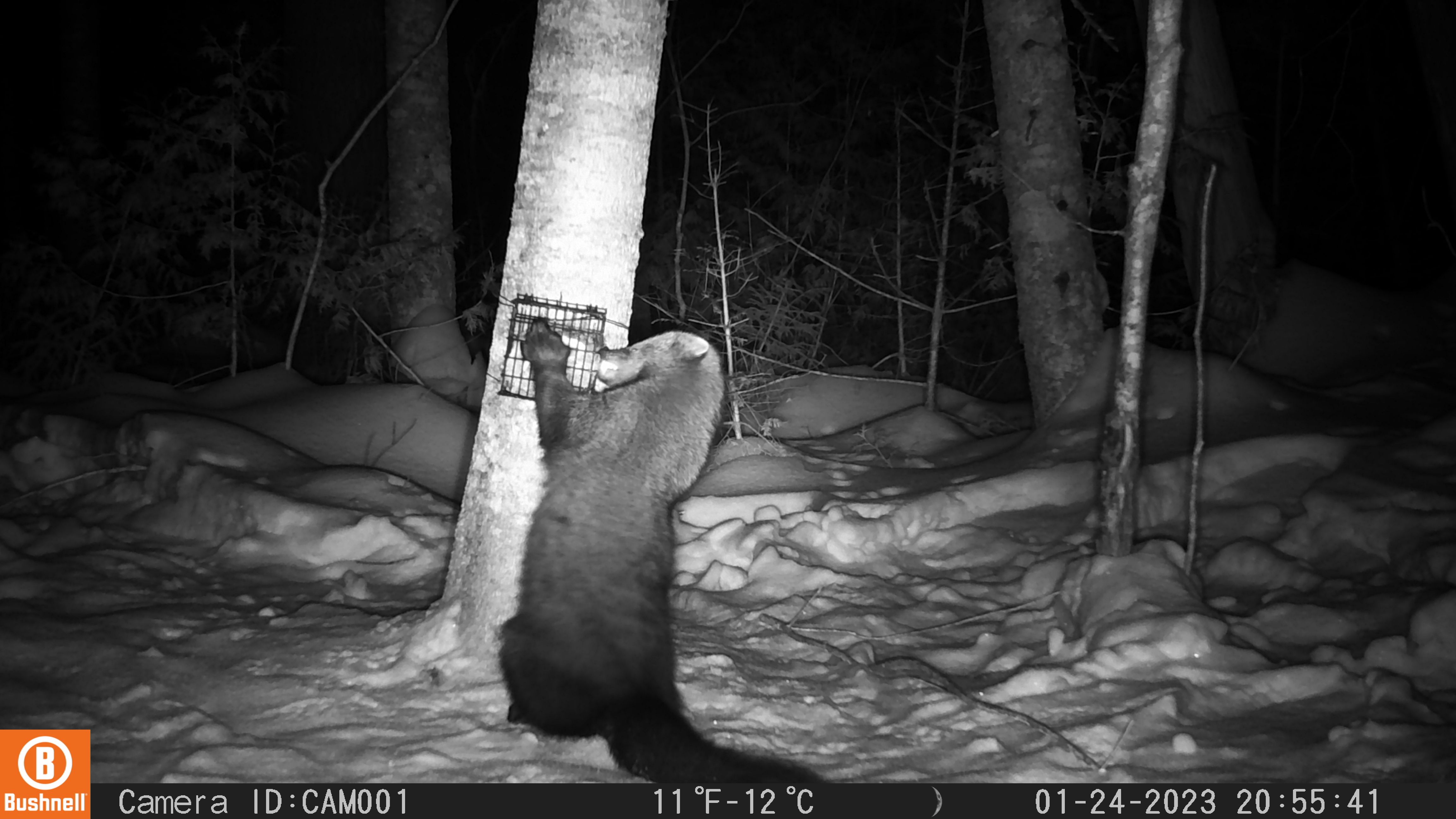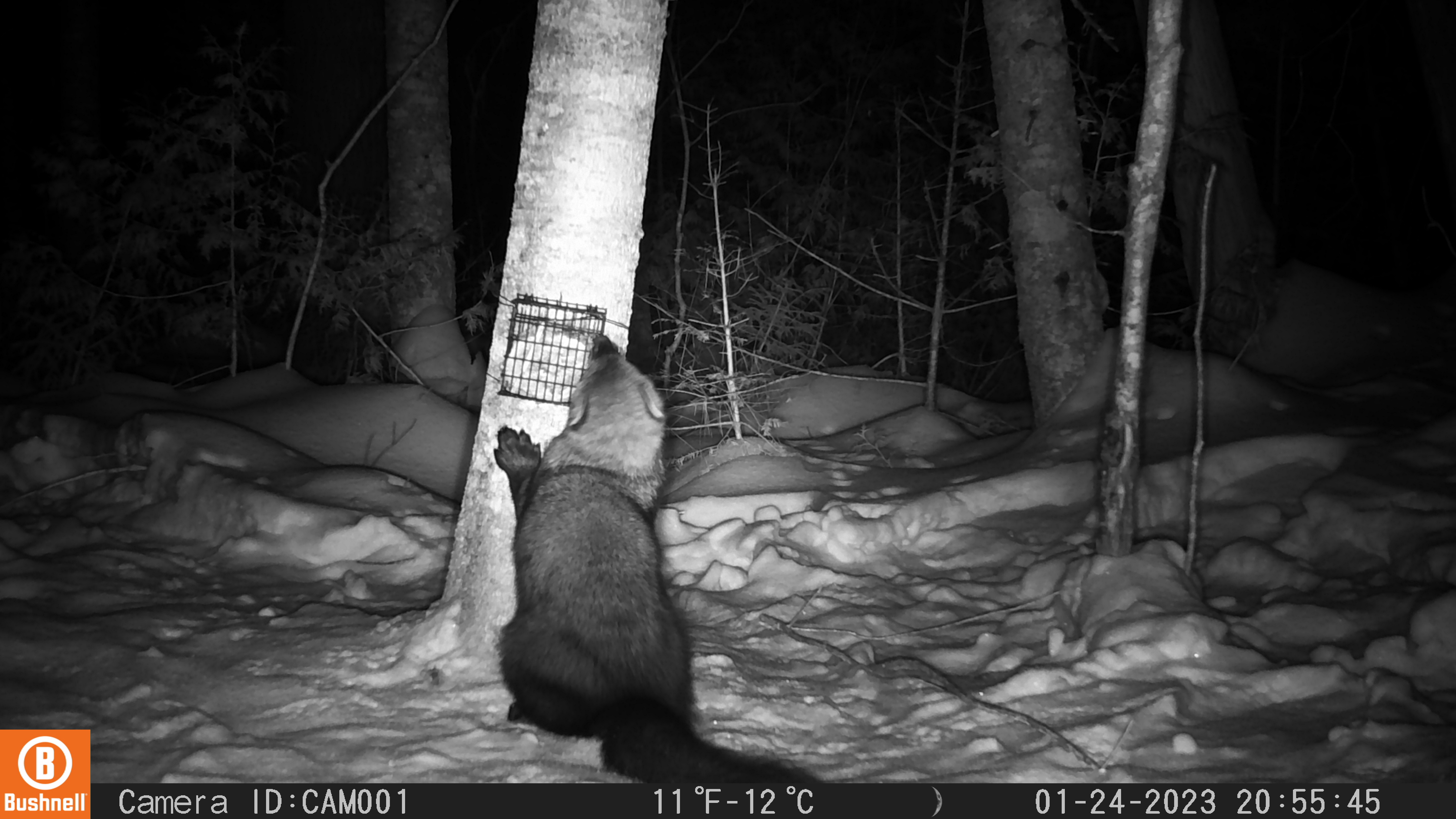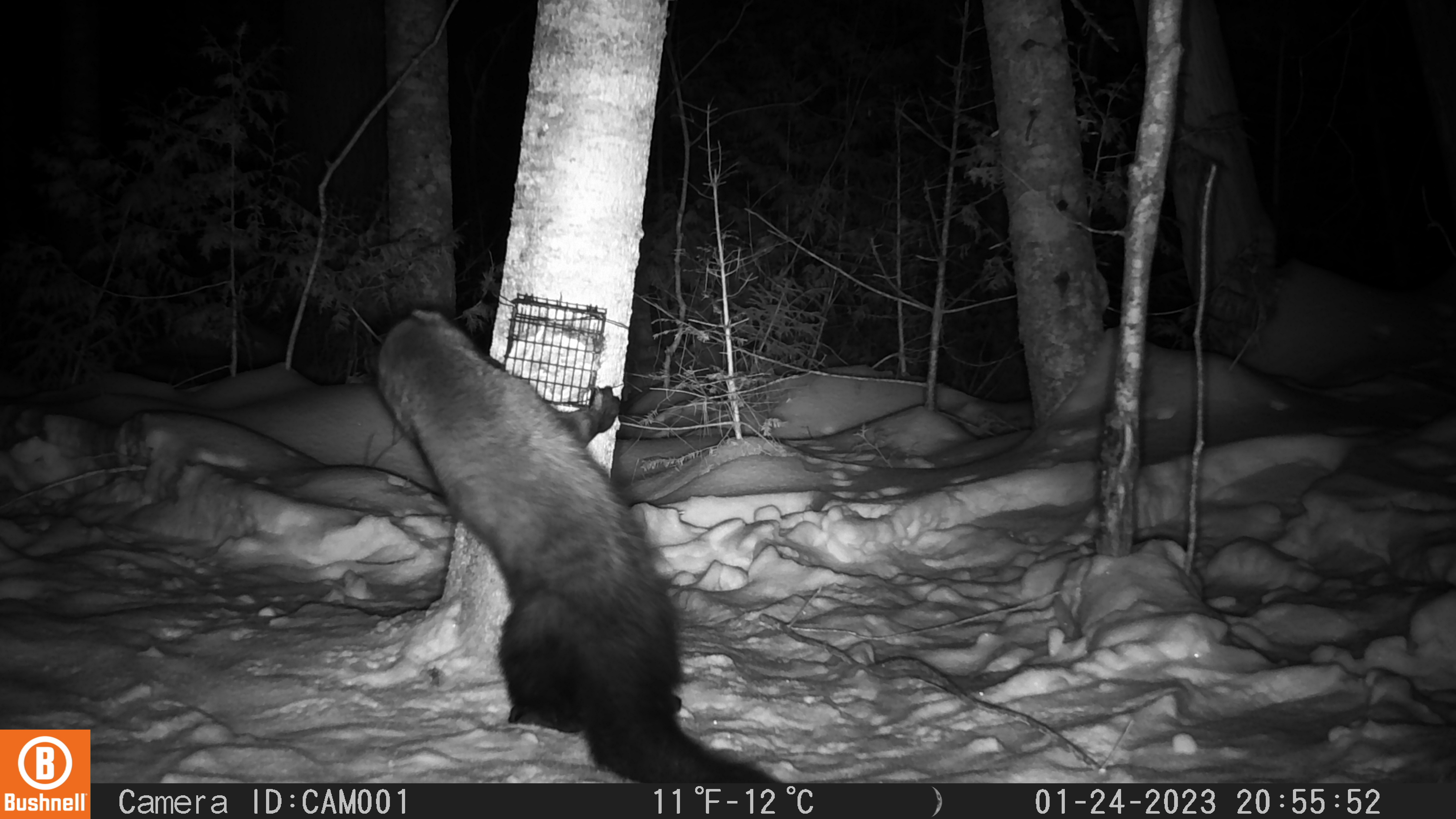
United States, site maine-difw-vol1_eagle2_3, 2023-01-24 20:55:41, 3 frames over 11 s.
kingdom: Animalia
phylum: Chordata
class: Mammalia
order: Carnivora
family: Mustelidae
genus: Pekania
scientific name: Pekania pennanti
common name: fisher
Fisher (Pekania pennanti).